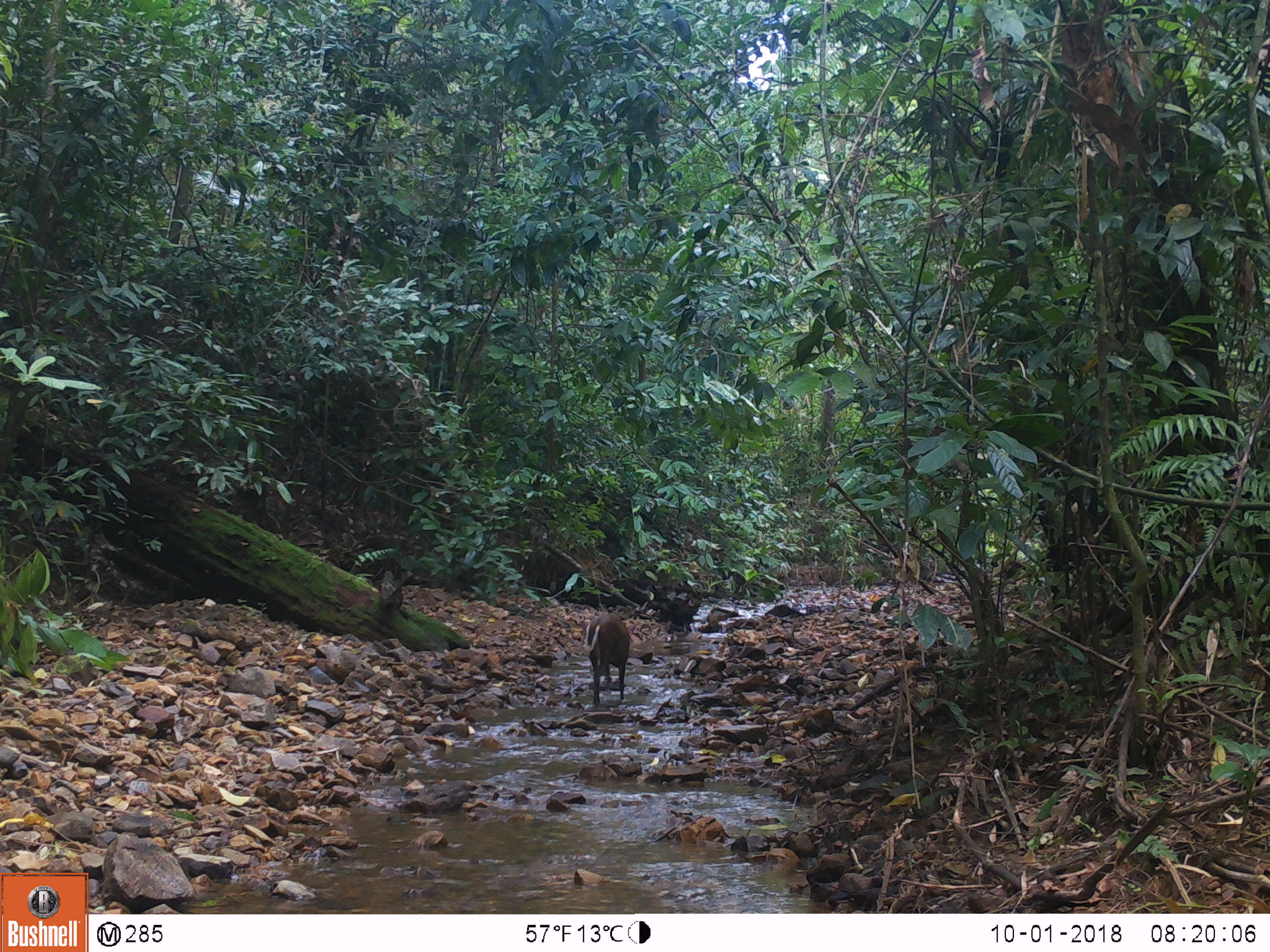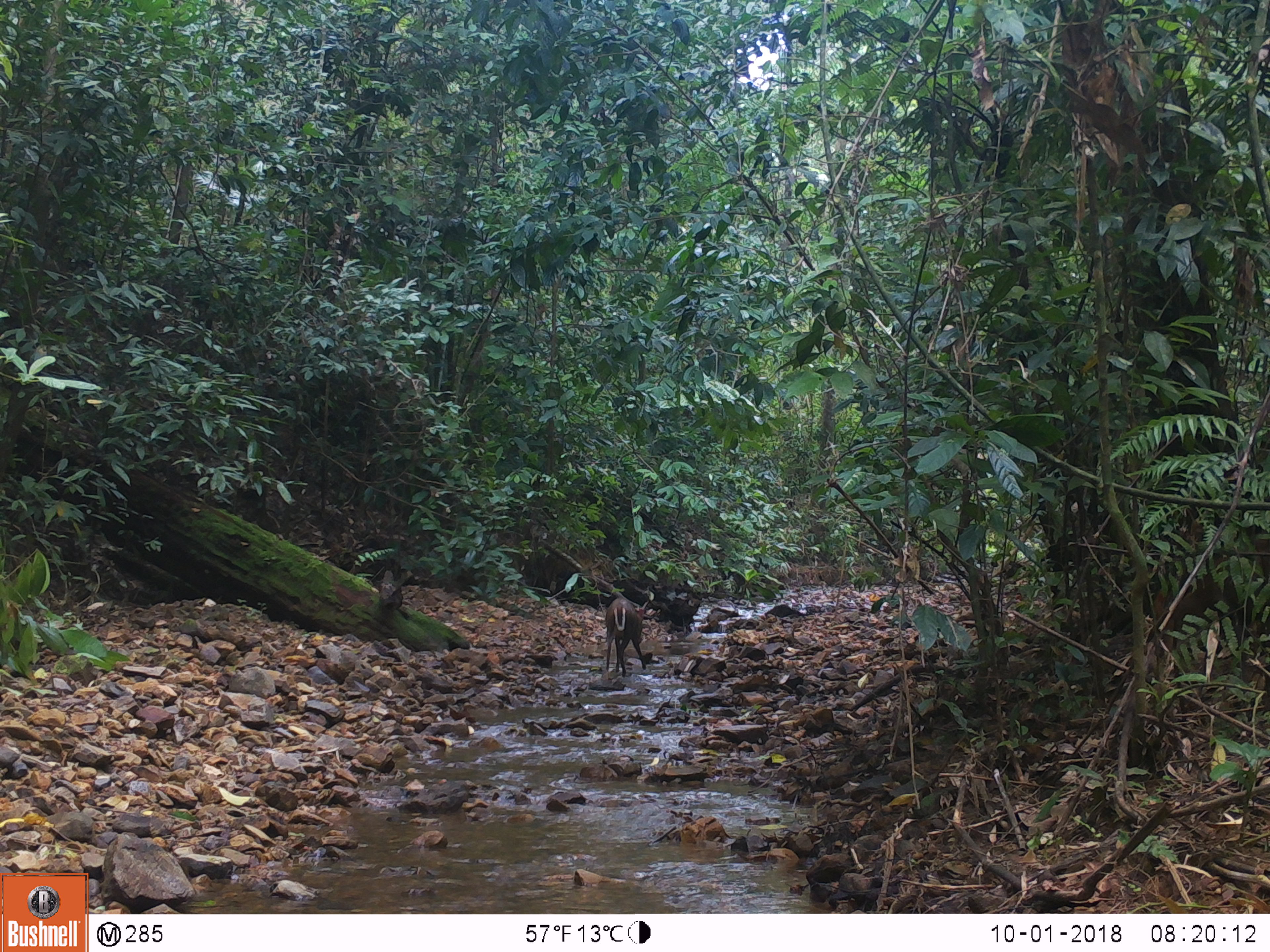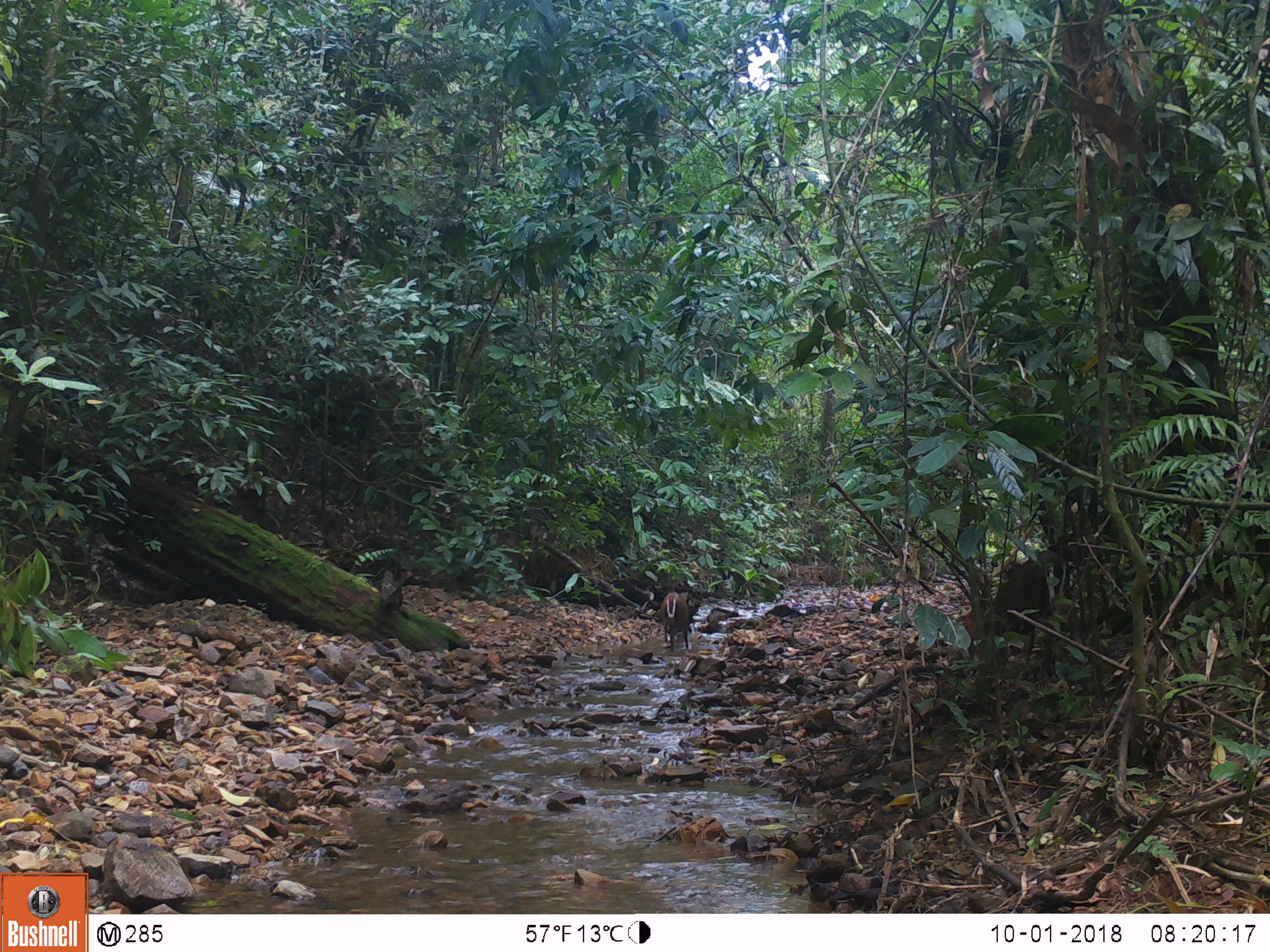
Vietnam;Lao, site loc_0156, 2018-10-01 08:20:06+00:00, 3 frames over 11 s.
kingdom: Animalia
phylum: Chordata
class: Mammalia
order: Artiodactyla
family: Cervidae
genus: Muntiacus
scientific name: Muntiacus rooseveltorum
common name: roosevelt's muntjac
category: roosevelts muntjac group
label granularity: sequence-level